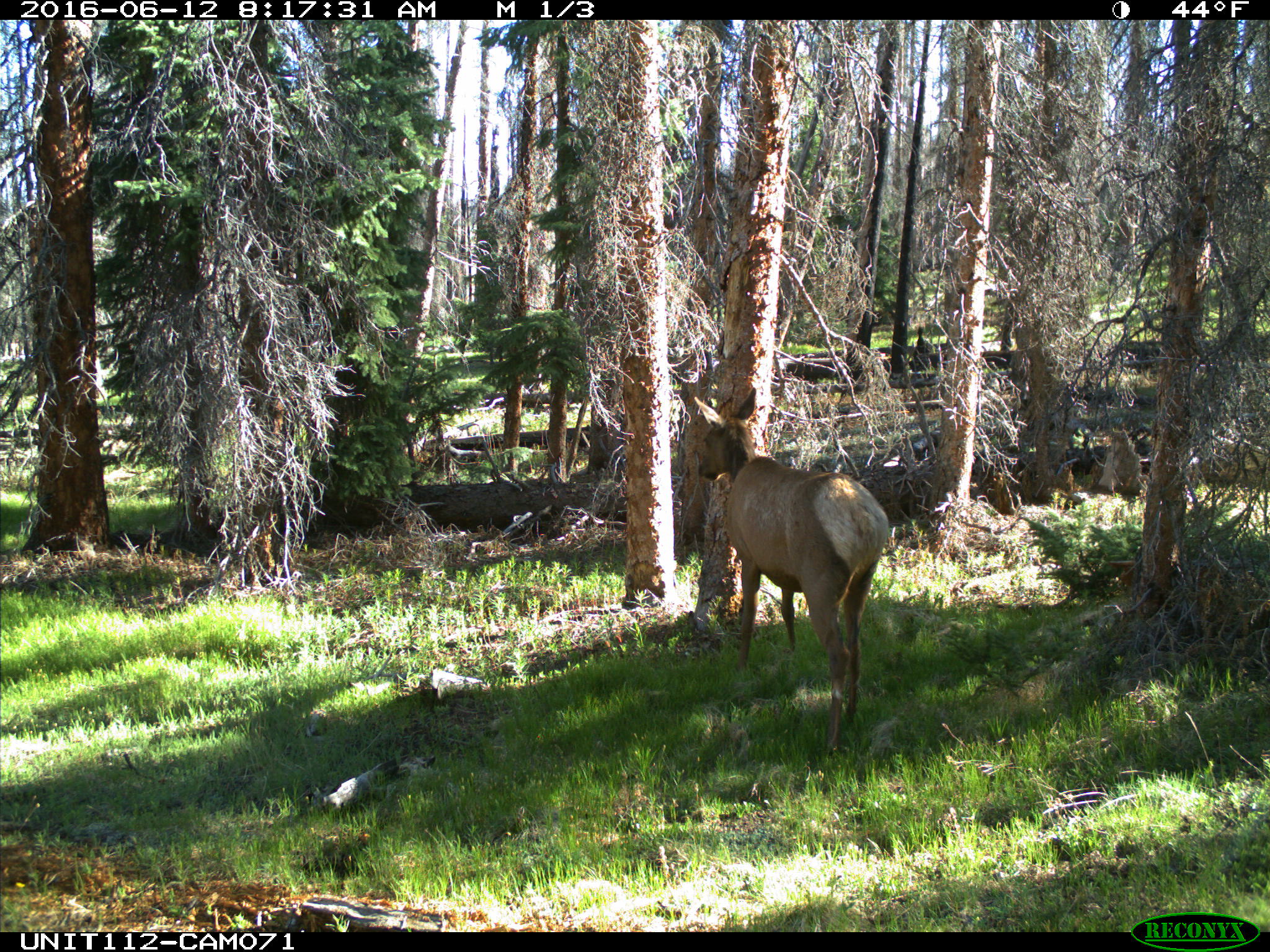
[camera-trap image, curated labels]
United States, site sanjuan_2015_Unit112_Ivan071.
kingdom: Animalia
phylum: Chordata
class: Mammalia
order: Artiodactyla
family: Cervidae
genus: Cervus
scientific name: Cervus elaphus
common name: red deer